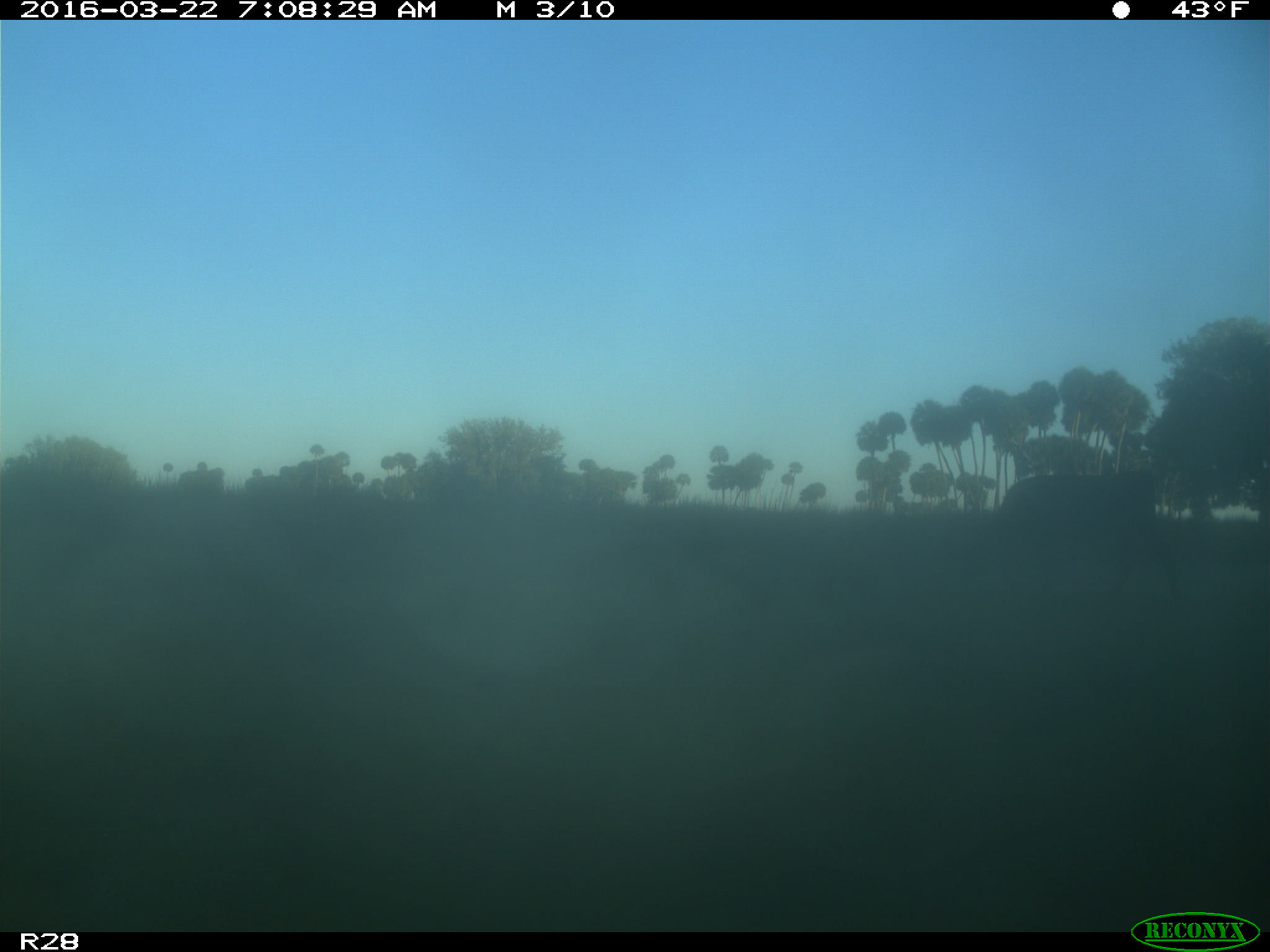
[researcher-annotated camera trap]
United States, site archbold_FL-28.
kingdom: Animalia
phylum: Chordata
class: Mammalia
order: Artiodactyla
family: Bovidae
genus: Bos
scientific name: Bos taurus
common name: domestic cow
Bos taurus (domestic cow).